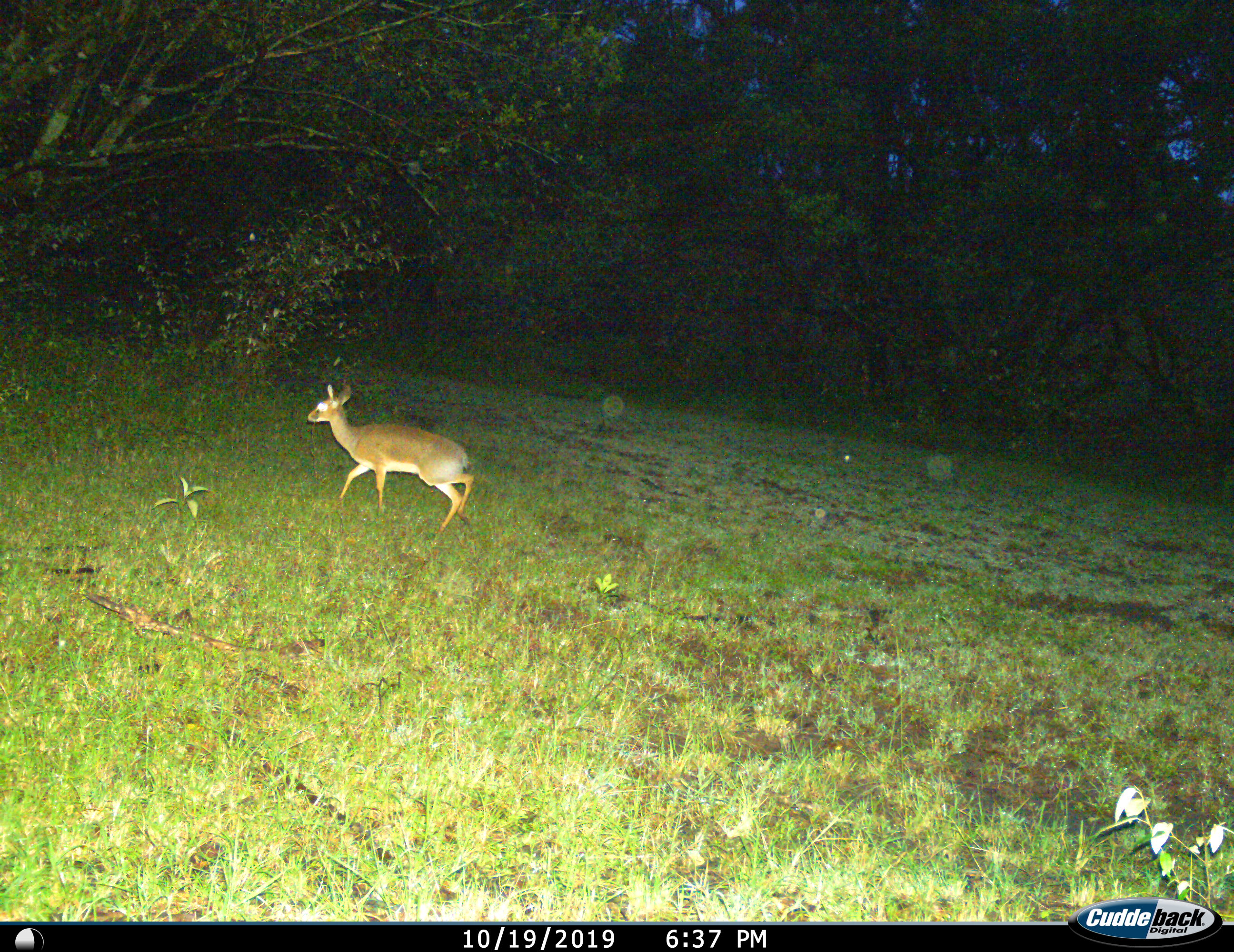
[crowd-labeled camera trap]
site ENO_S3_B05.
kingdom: Animalia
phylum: Chordata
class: Mammalia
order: Artiodactyla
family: Bovidae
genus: Madoqua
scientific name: Madoqua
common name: dik-dik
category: dikdik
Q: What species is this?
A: Dikdik (dik-dik) (Madoqua).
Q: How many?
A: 1.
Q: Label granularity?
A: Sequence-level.